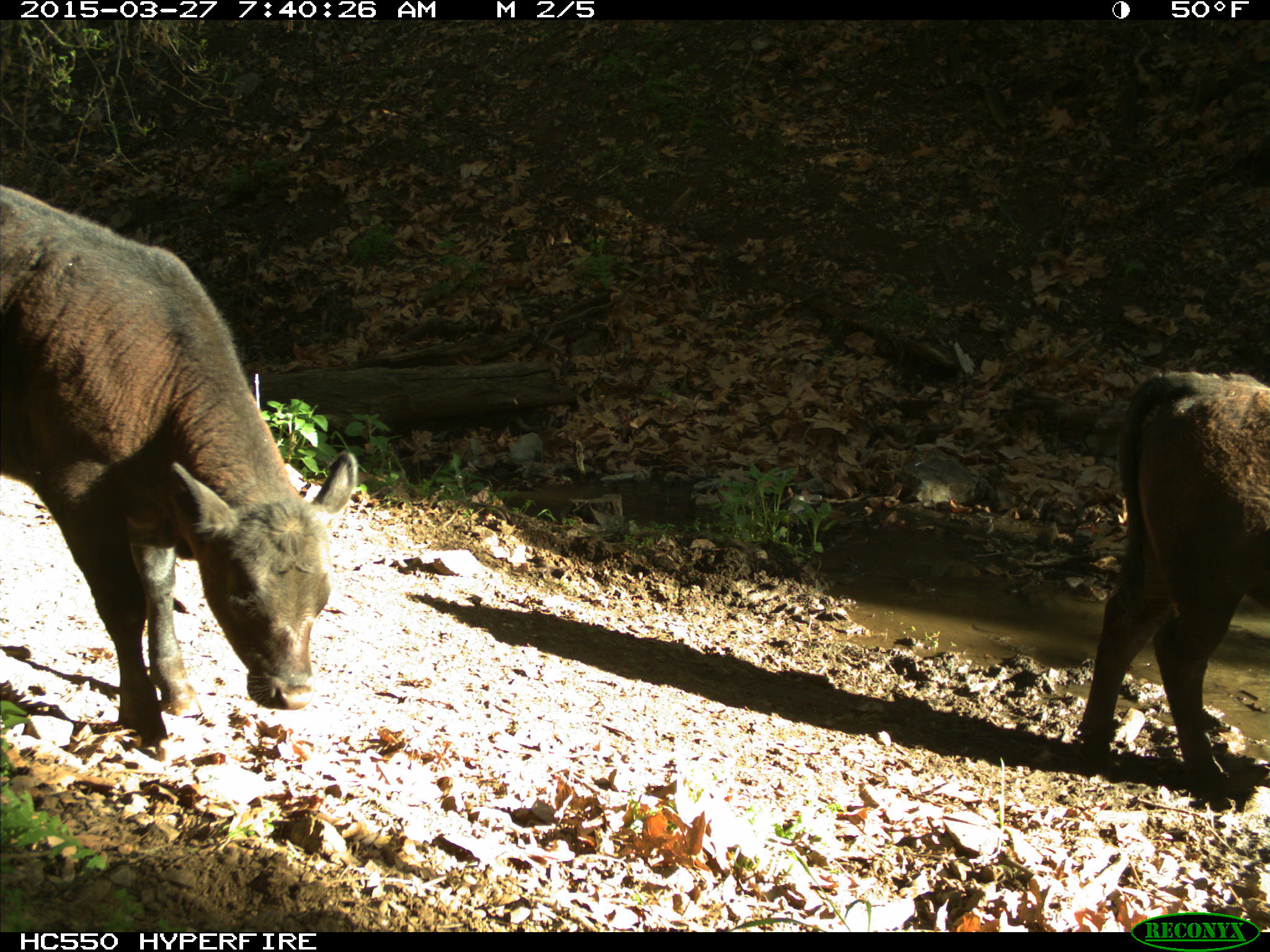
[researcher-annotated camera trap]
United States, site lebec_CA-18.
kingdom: Animalia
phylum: Chordata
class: Mammalia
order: Artiodactyla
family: Bovidae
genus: Bos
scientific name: Bos taurus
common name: domestic cow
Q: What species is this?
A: Bos taurus (domestic cow).